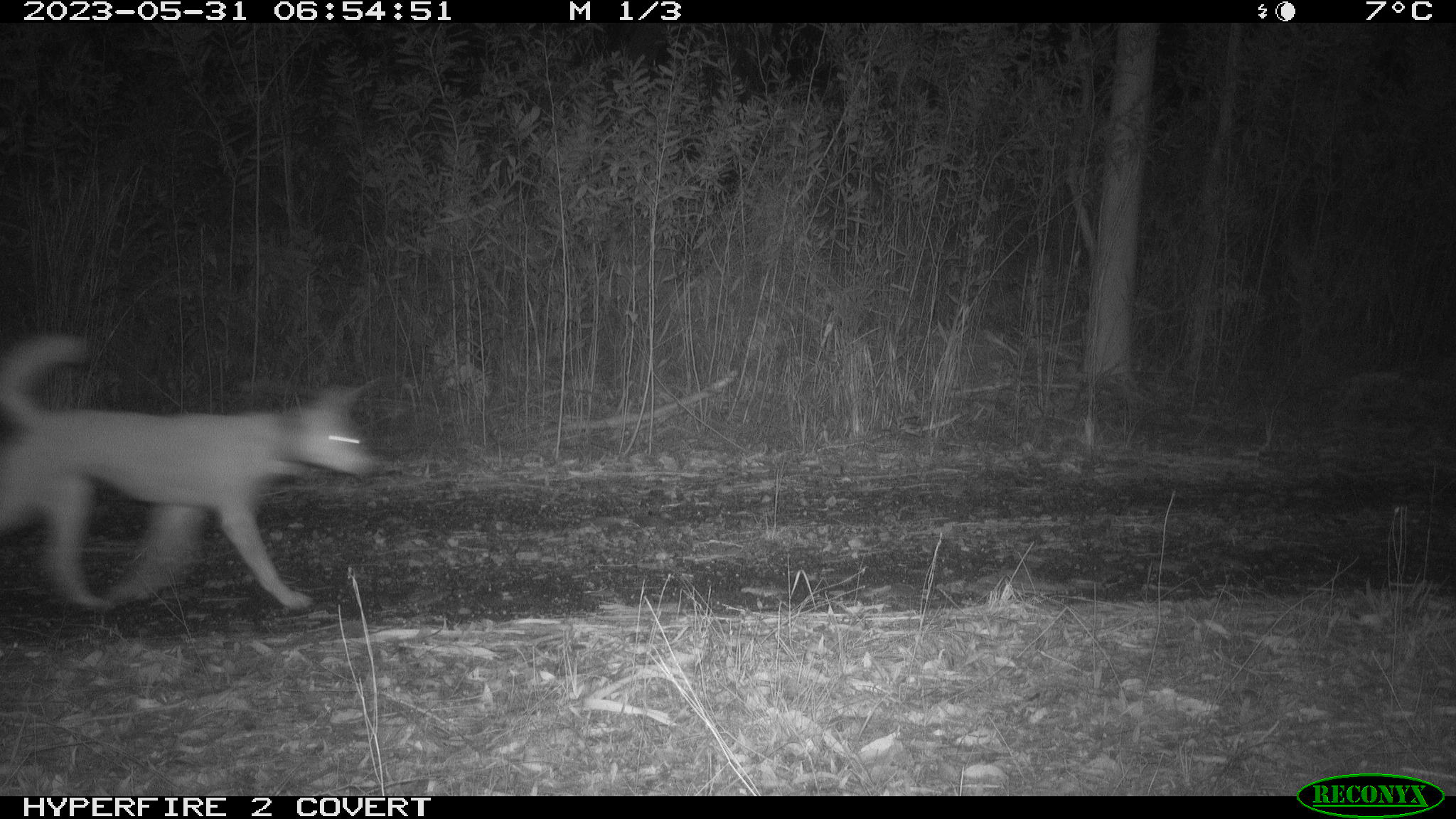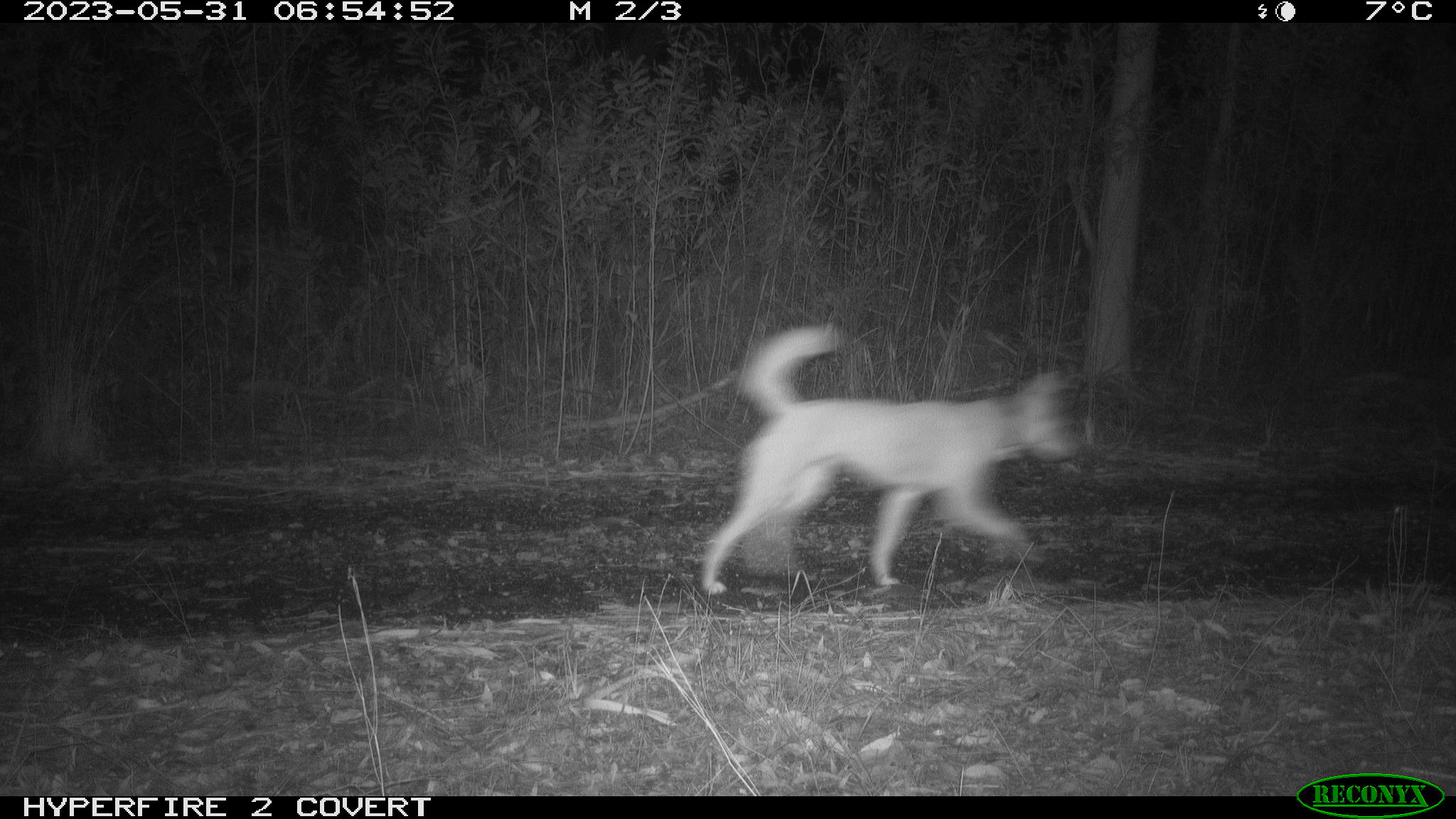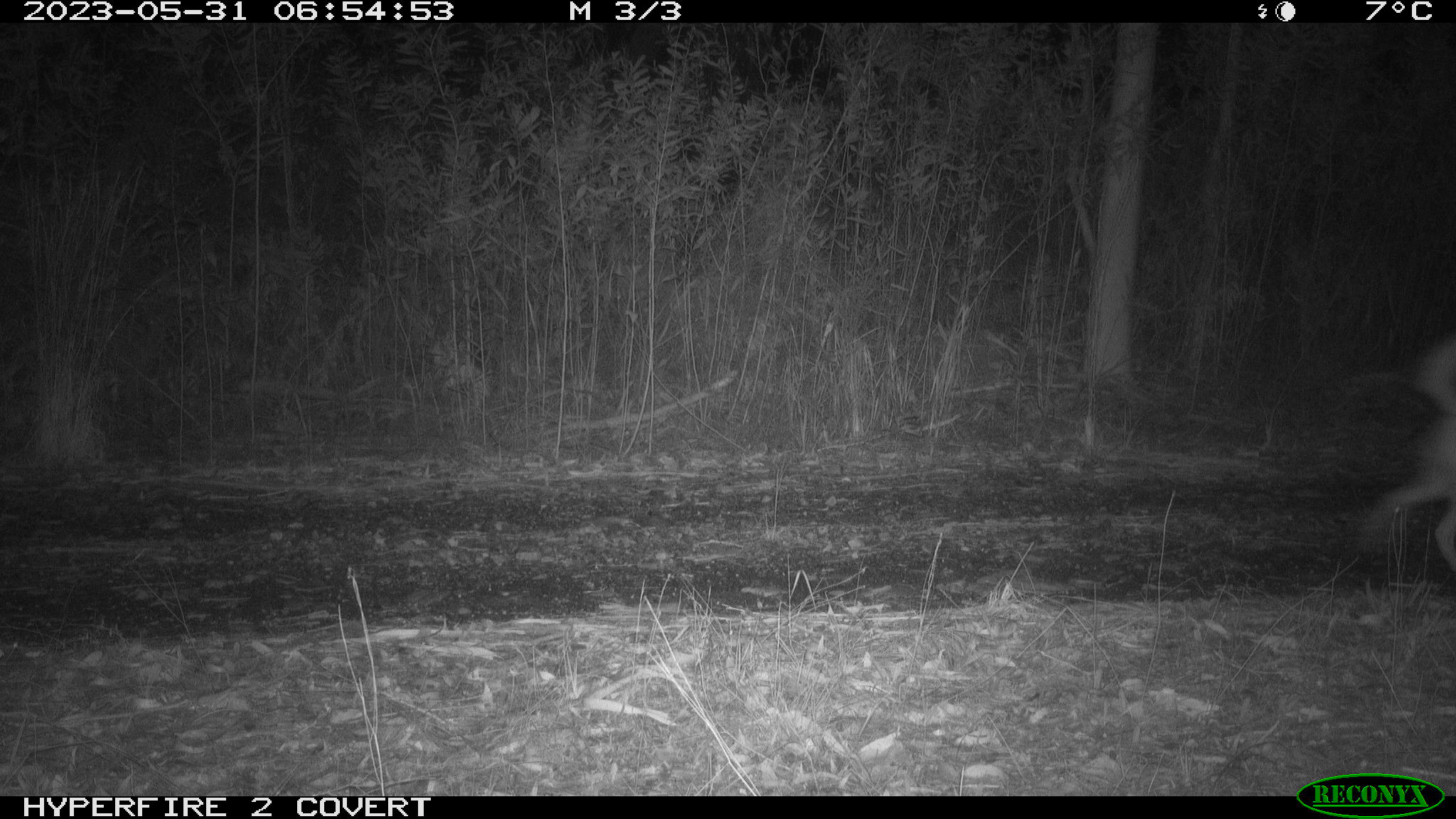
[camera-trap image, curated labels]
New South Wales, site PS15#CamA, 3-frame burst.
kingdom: Animalia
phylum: Chordata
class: Mammalia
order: Carnivora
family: Canidae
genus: Canis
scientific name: Canis familiaris dingo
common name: dingo